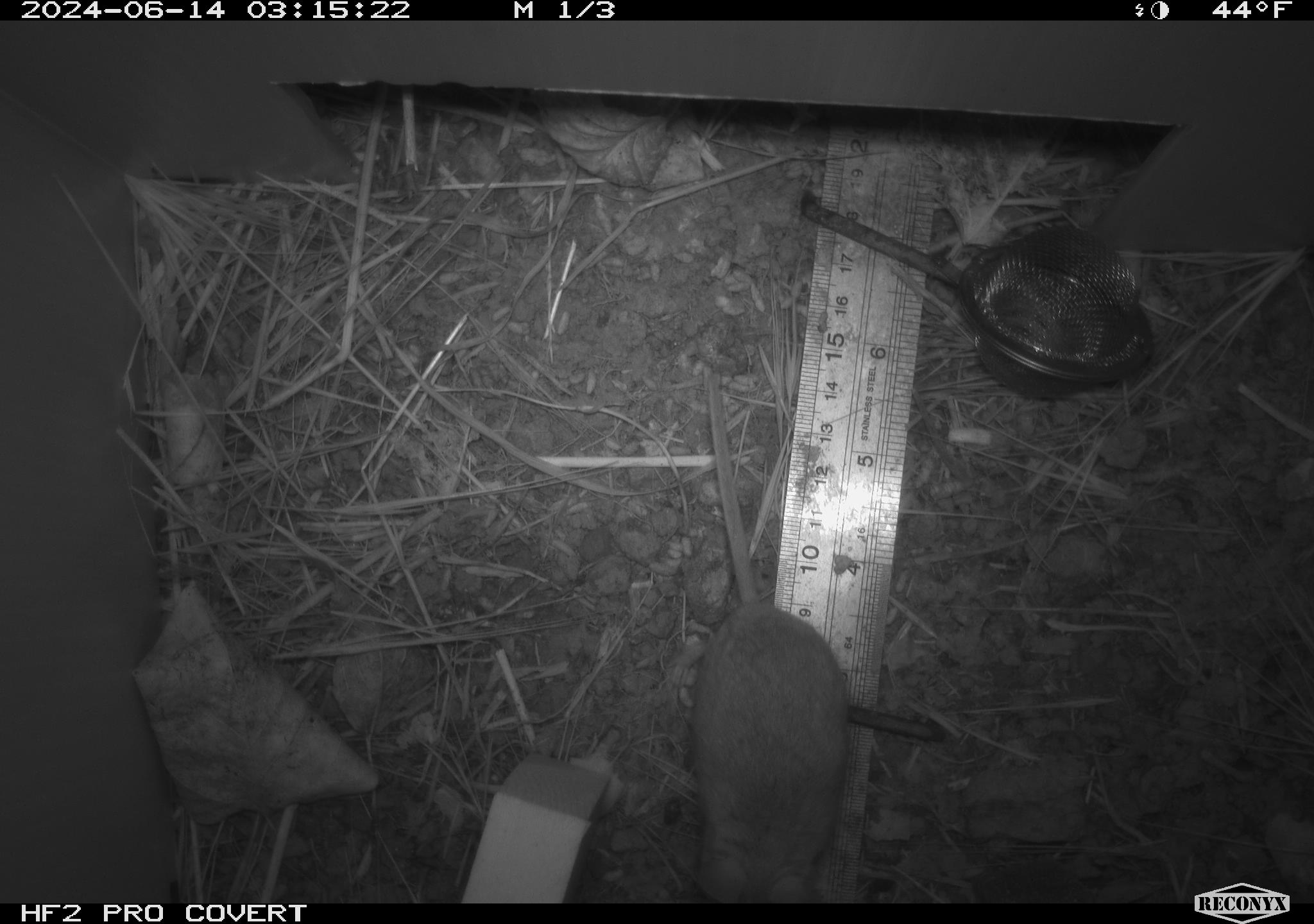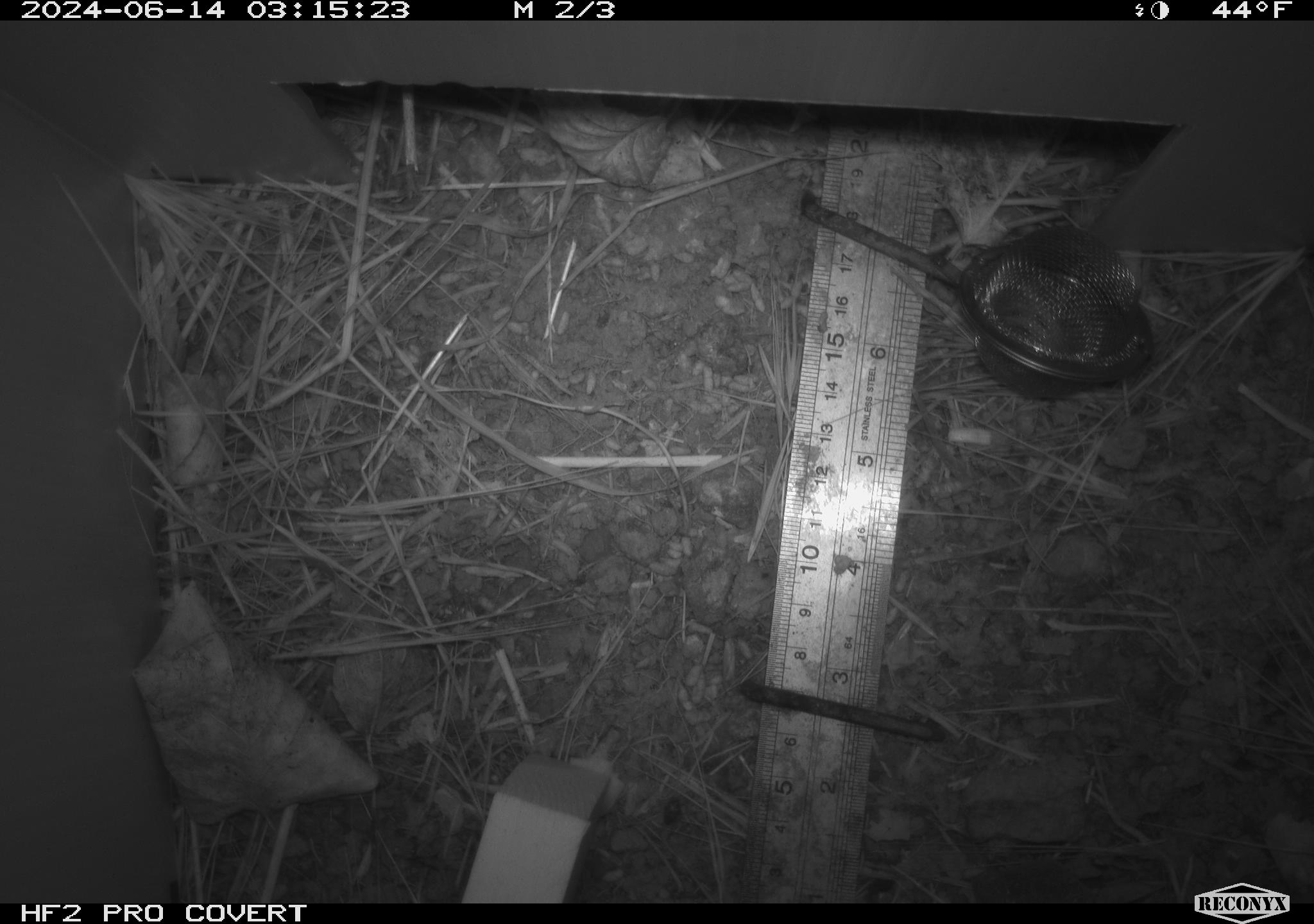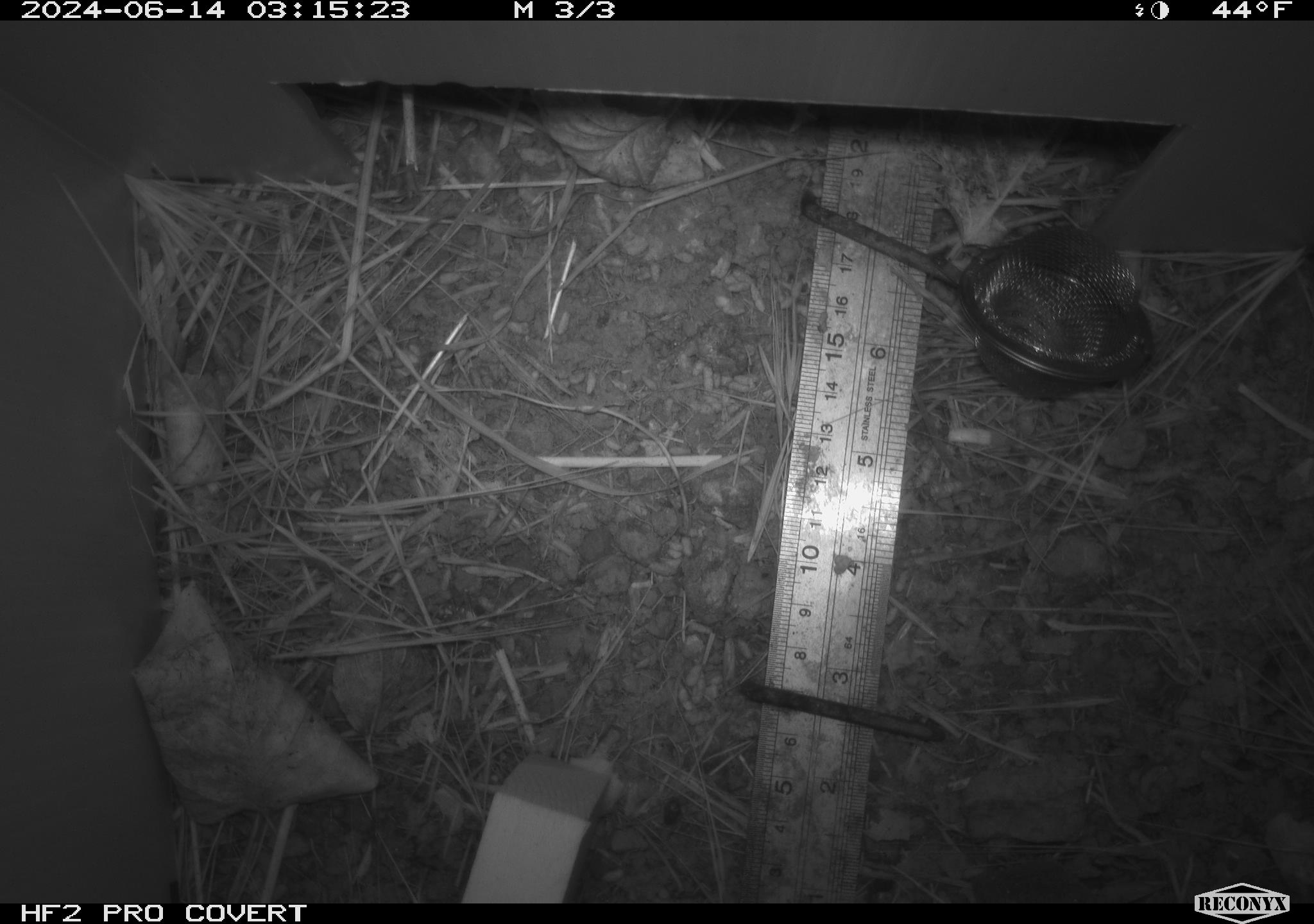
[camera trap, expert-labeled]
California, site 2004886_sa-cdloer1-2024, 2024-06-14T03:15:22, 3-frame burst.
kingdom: Animalia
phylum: Chordata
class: Mammalia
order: Rodentia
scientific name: Rodentia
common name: mouse species